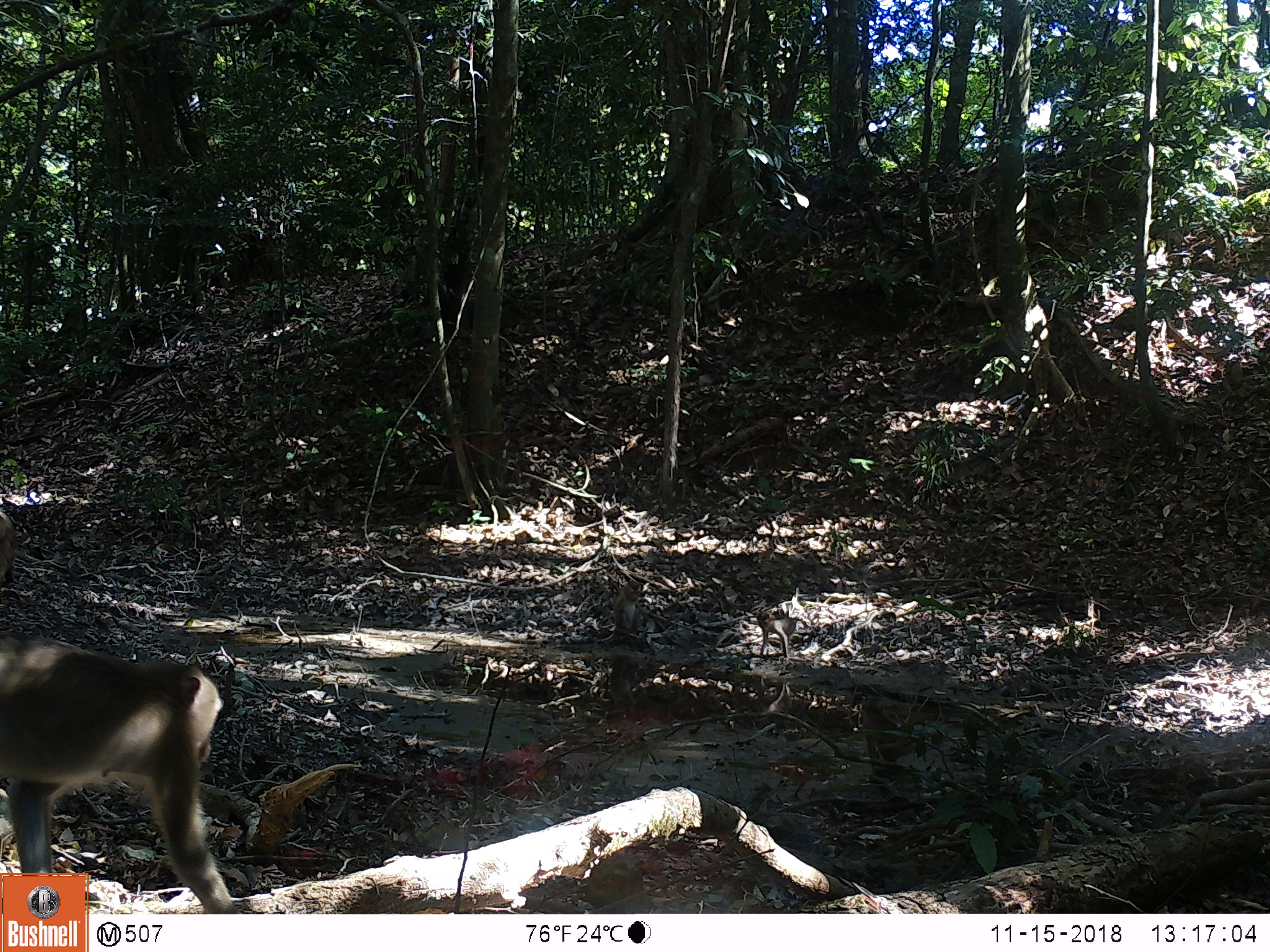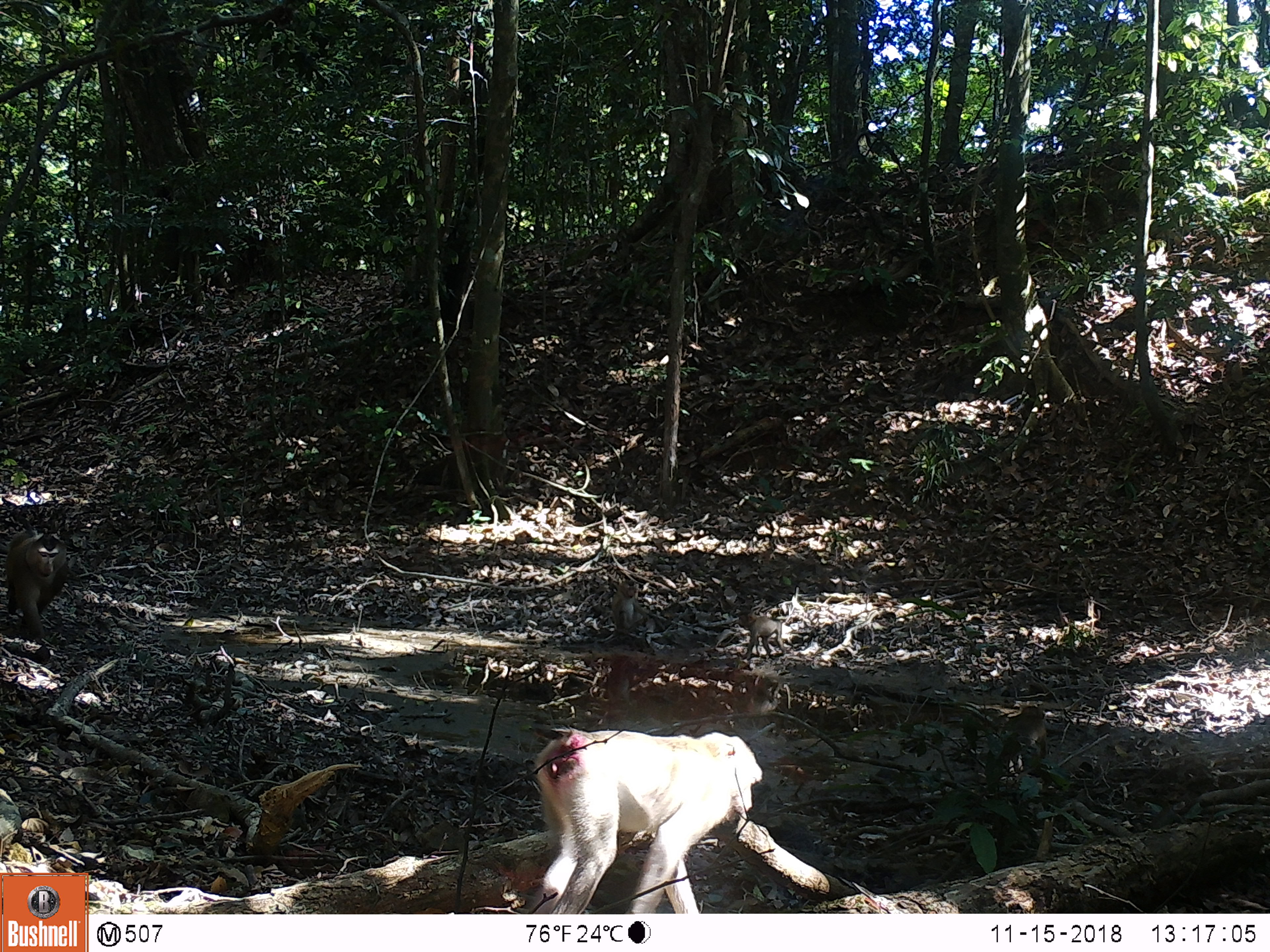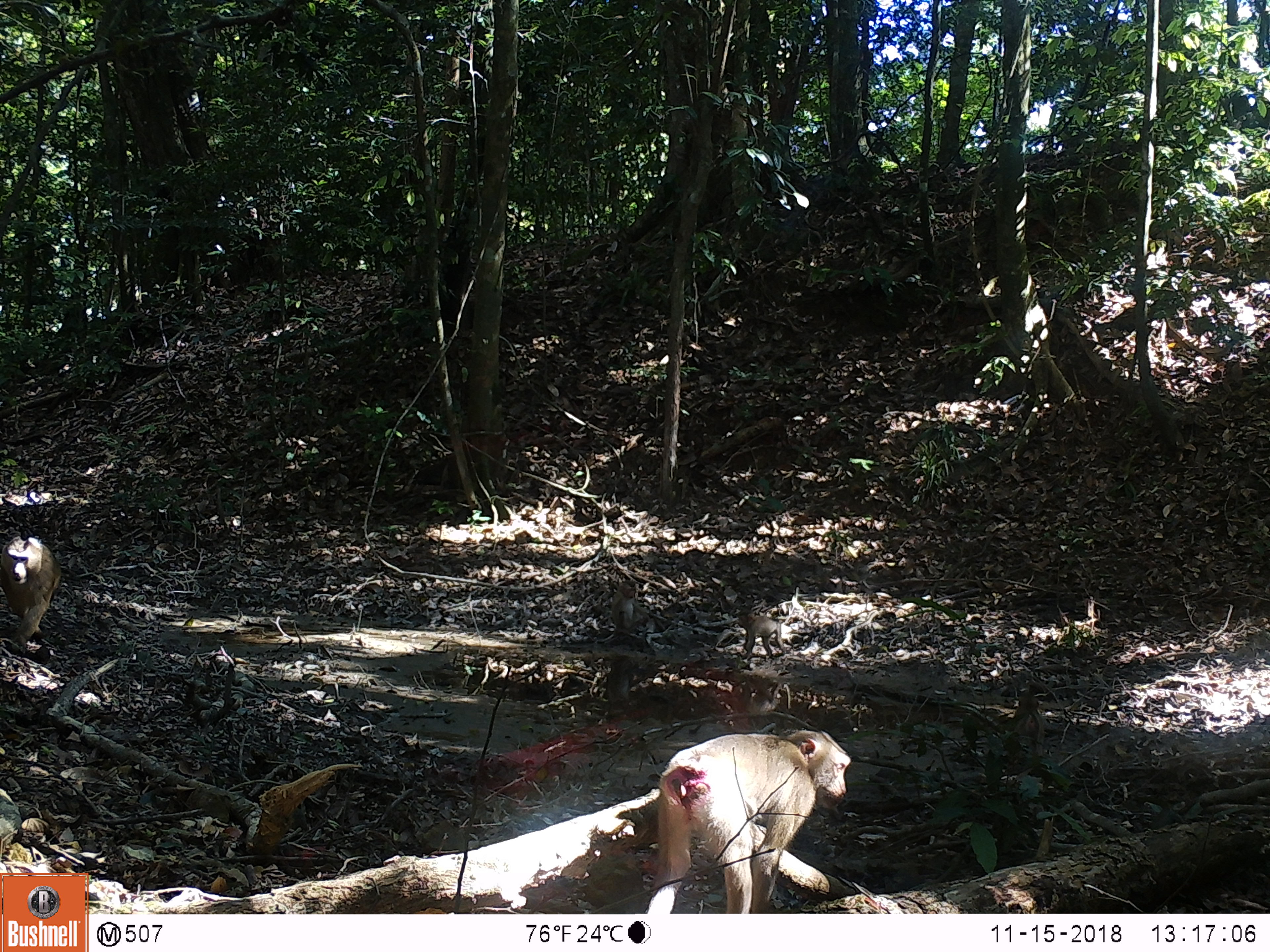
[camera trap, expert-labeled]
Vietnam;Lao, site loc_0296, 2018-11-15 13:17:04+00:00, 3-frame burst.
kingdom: Animalia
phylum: Chordata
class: Mammalia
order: Primates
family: Cercopithecidae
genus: Macaca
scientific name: Macaca nemestrina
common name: pig-tailed macaque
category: pig tailed macaque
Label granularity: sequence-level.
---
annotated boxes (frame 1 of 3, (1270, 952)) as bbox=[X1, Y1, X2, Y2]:
pig tailed macaque: bbox=[0, 628, 244, 910]; bbox=[610, 580, 650, 636]; bbox=[755, 609, 798, 661]; bbox=[0, 511, 18, 587]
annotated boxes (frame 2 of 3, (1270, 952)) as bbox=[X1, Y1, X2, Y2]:
pig tailed macaque: bbox=[521, 728, 765, 914]; bbox=[5, 508, 69, 644]; bbox=[1001, 704, 1046, 777]; bbox=[736, 608, 787, 660]; bbox=[611, 579, 649, 636]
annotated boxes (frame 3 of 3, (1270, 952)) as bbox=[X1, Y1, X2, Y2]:
pig tailed macaque: bbox=[643, 728, 852, 913]; bbox=[0, 534, 61, 655]; bbox=[1009, 691, 1046, 758]; bbox=[737, 610, 787, 657]; bbox=[611, 580, 652, 636]